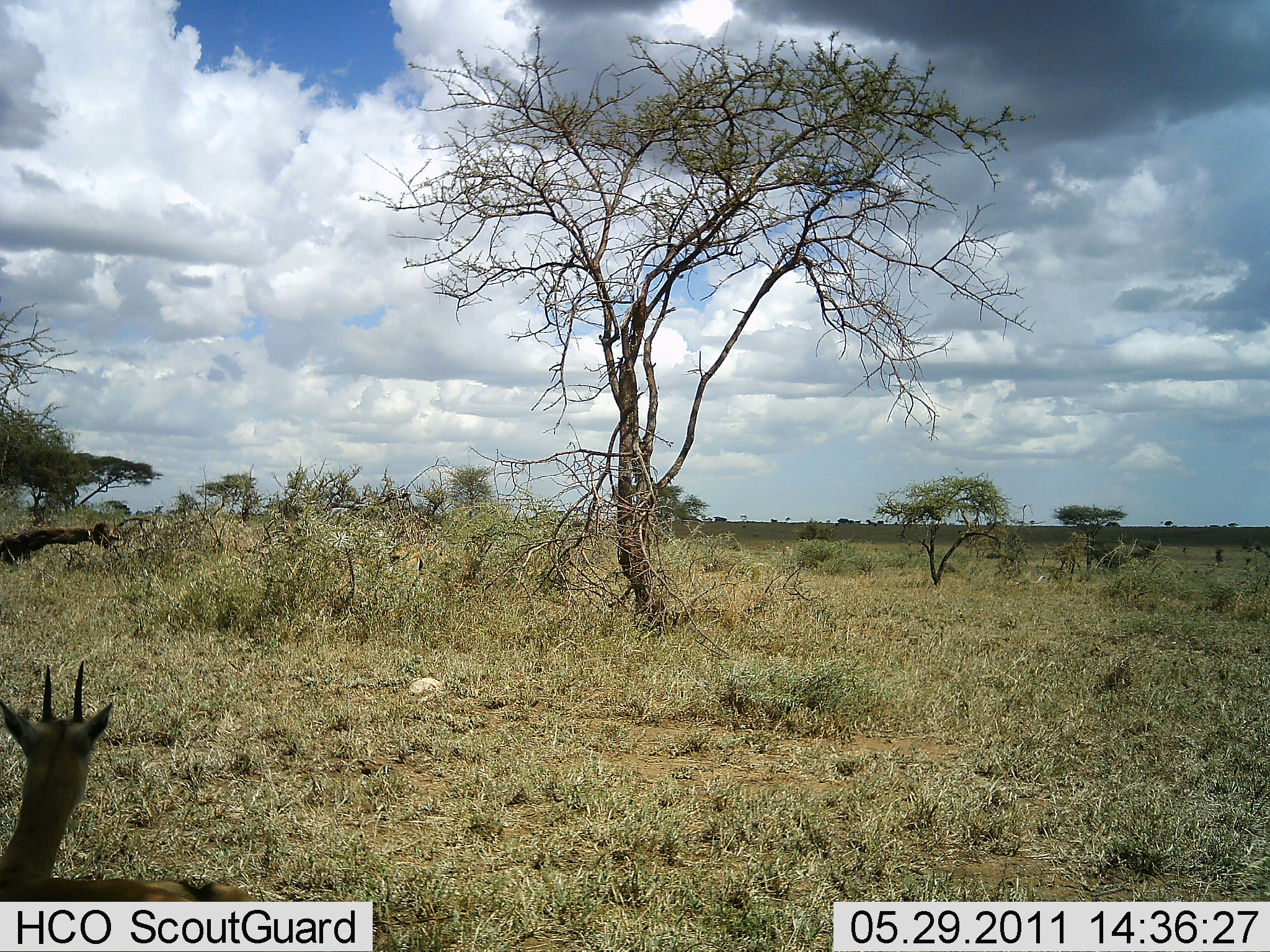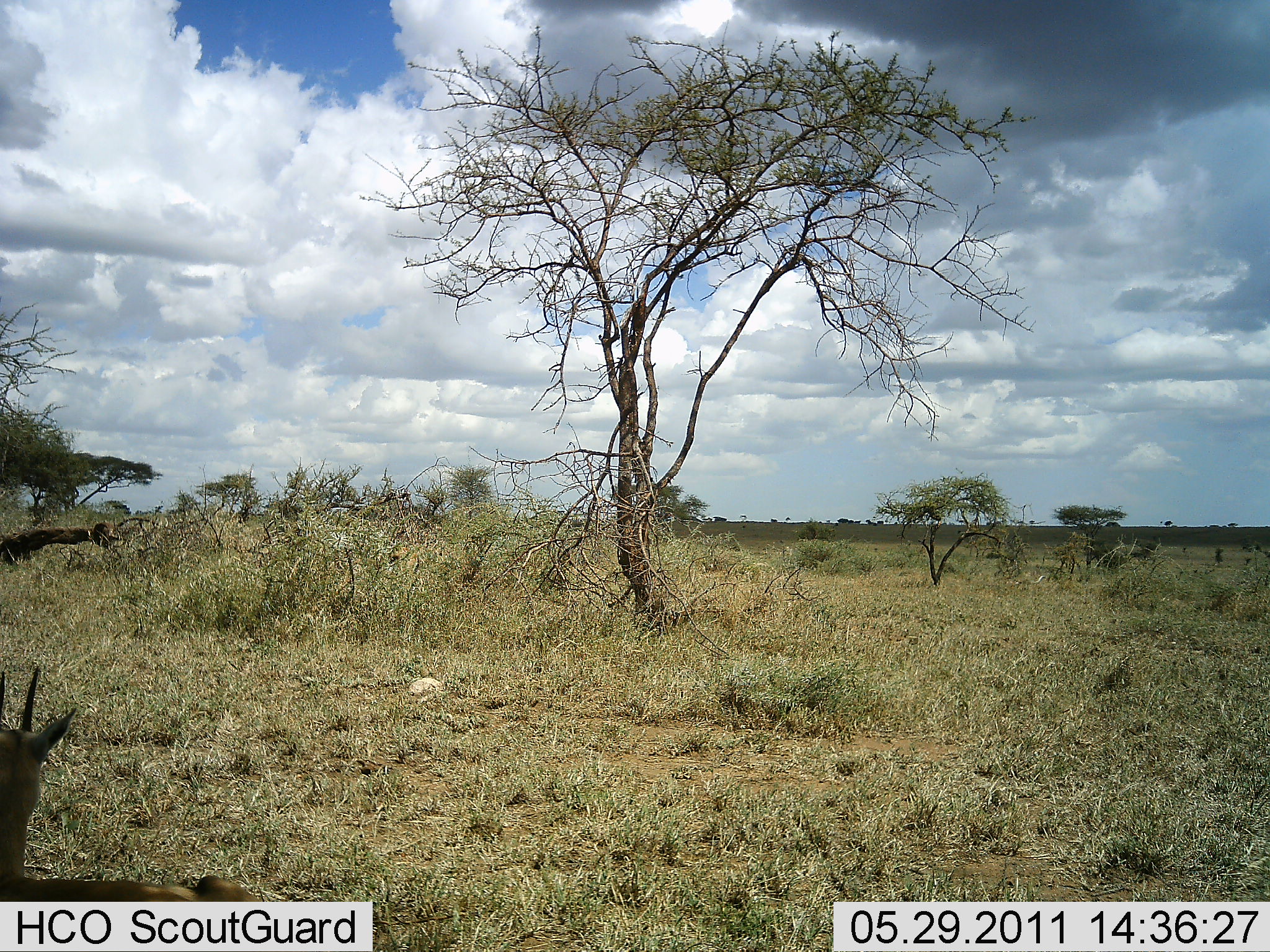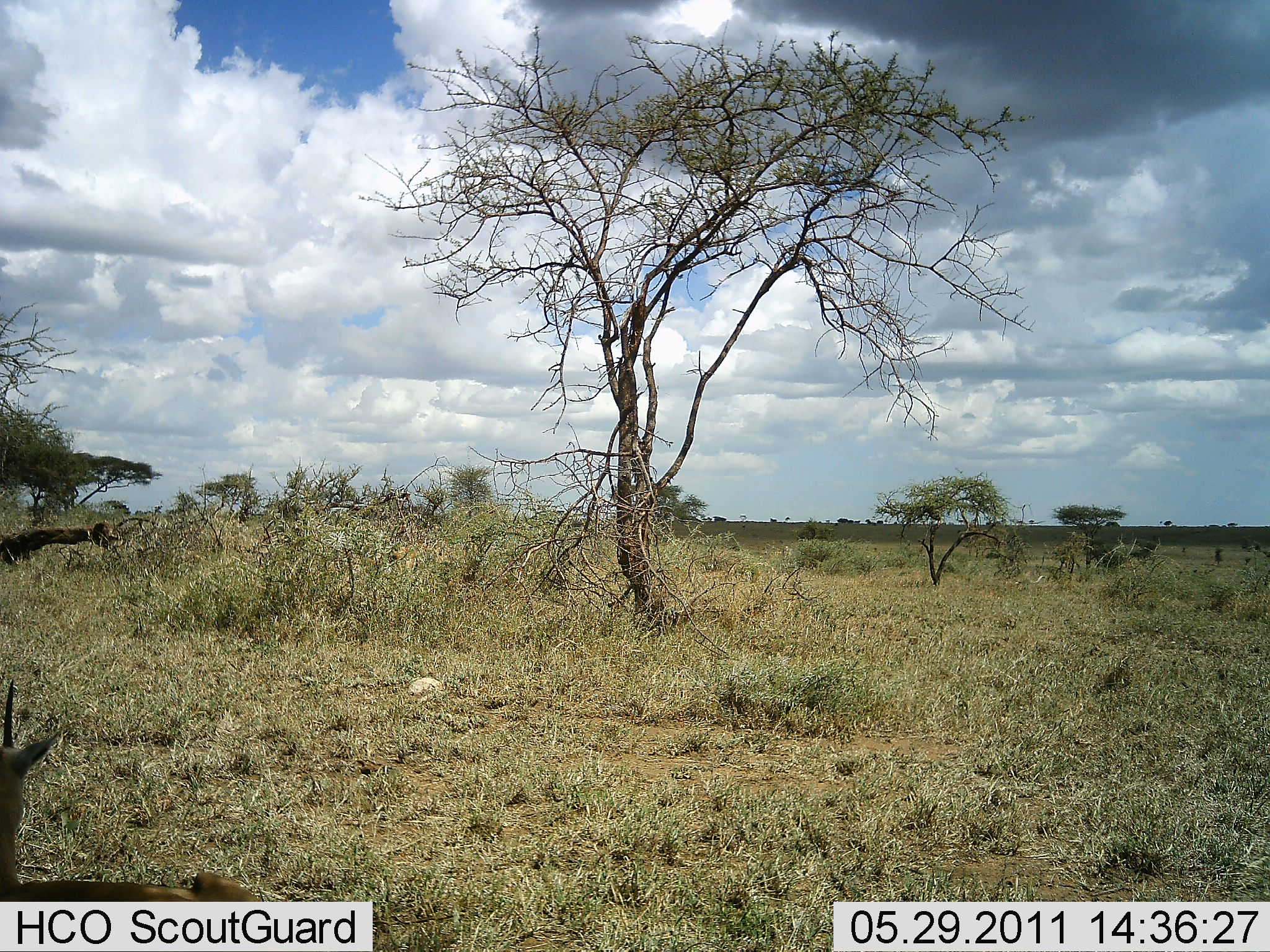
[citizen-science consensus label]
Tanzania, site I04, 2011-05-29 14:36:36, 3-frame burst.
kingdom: Animalia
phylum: Chordata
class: Mammalia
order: Artiodactyla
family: Bovidae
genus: Eudorcas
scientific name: Eudorcas thomsonii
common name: thomson's gazelle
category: gazellethomsons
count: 1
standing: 33%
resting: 56%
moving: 11%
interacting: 0%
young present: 11%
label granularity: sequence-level